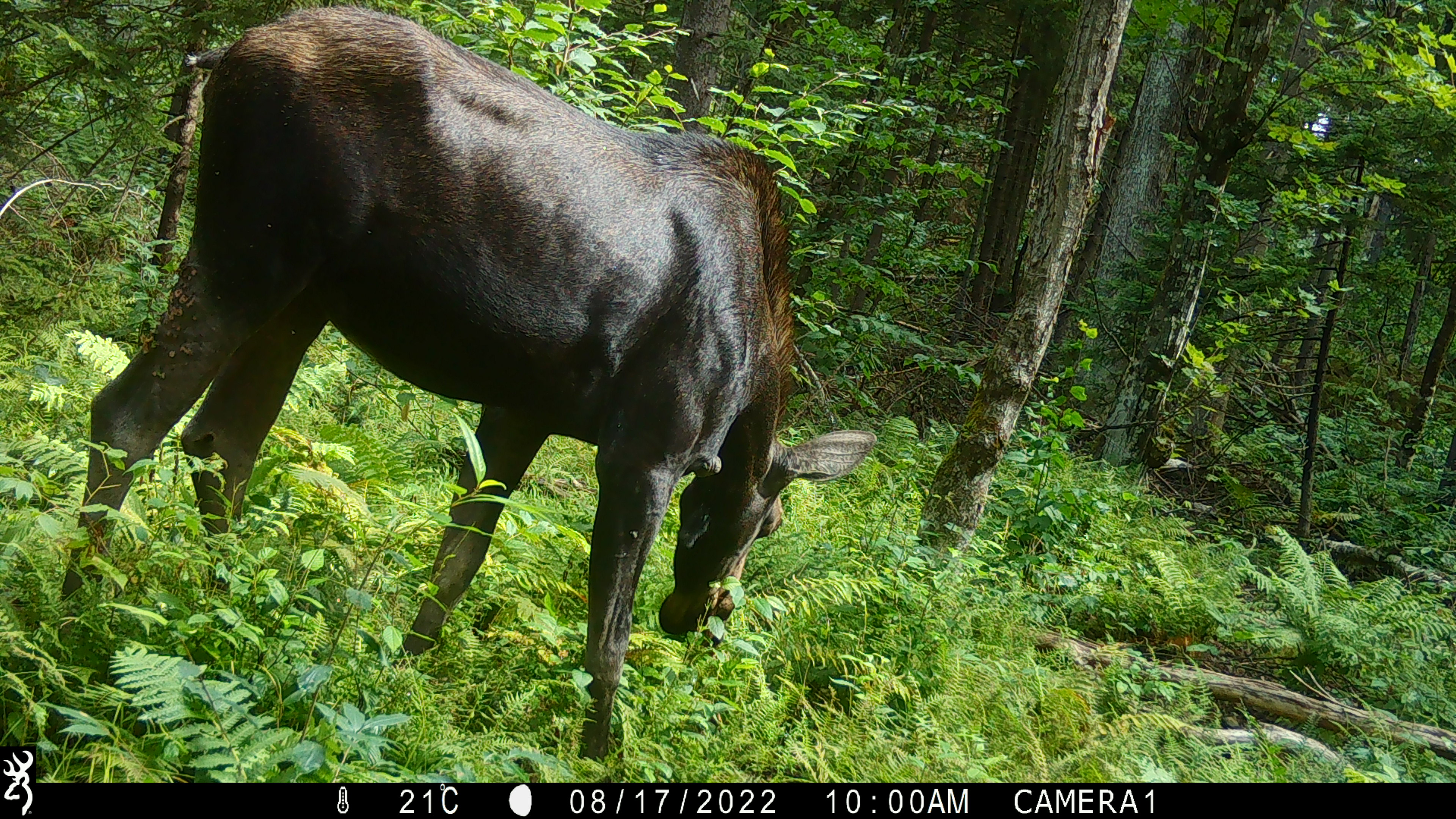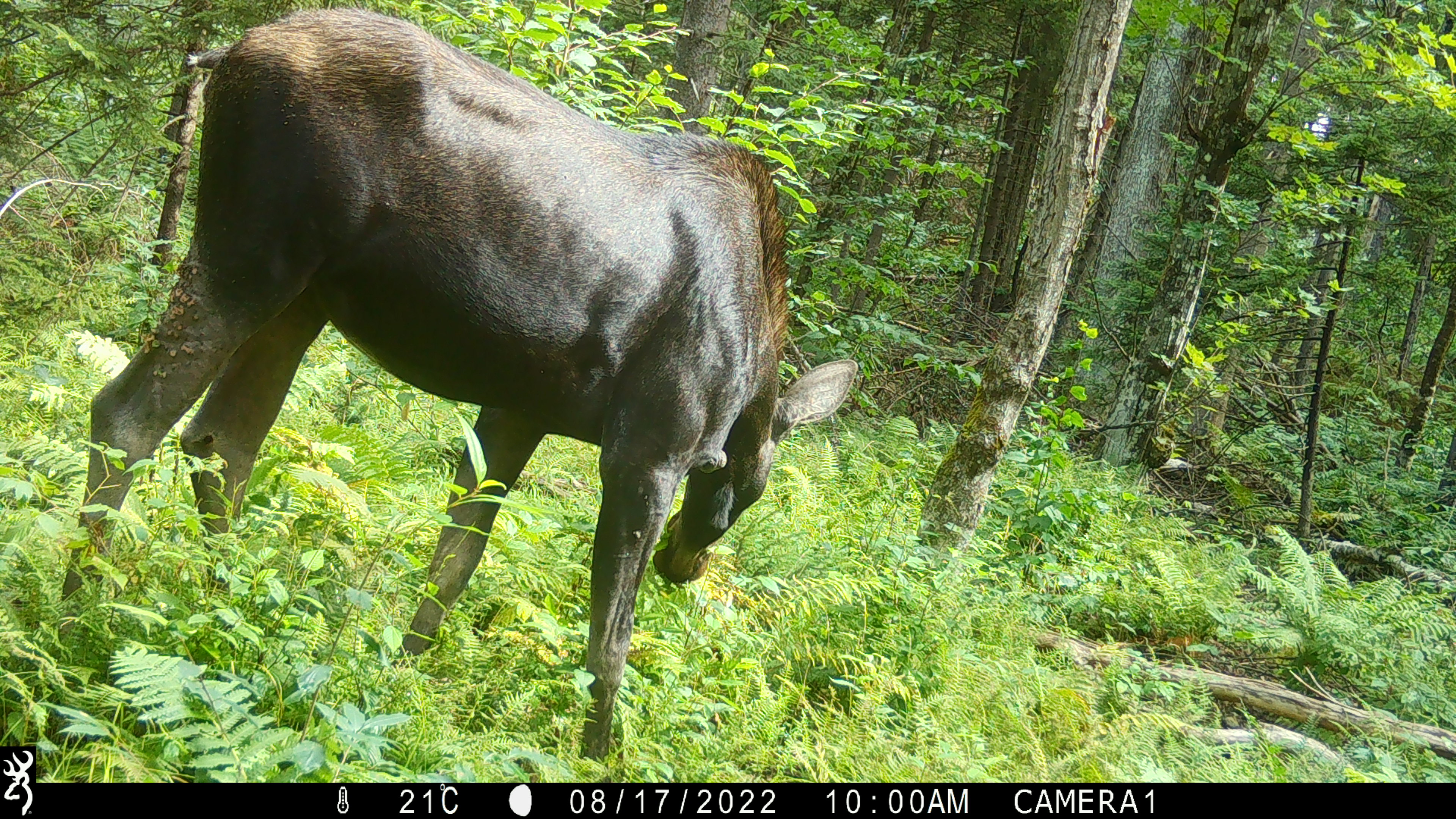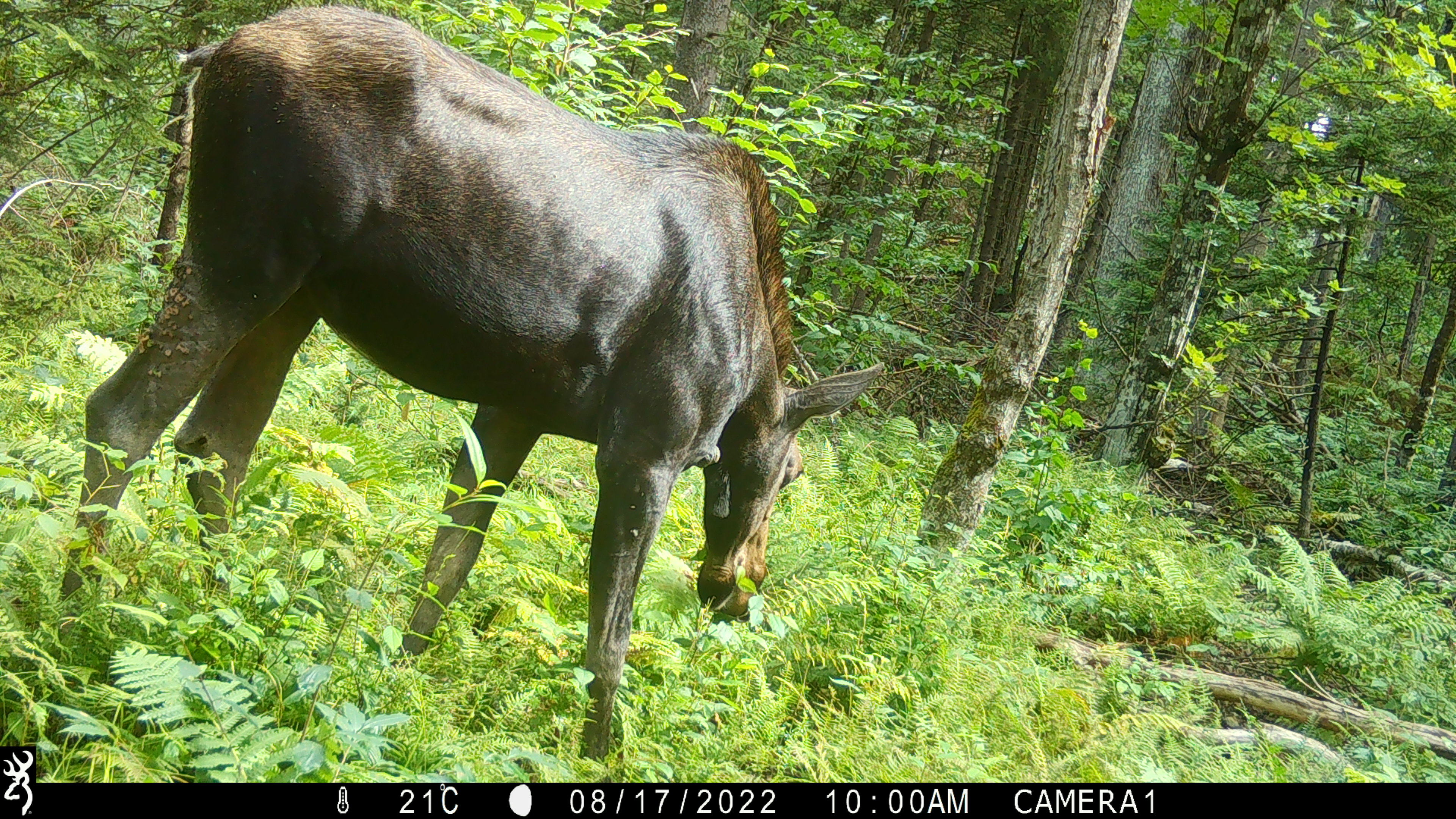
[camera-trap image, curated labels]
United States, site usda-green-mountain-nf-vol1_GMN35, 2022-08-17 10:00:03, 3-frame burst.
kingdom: Animalia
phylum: Chordata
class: Mammalia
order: Artiodactyla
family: Cervidae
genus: Alces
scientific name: Alces alces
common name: moose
Moose (Alces alces).